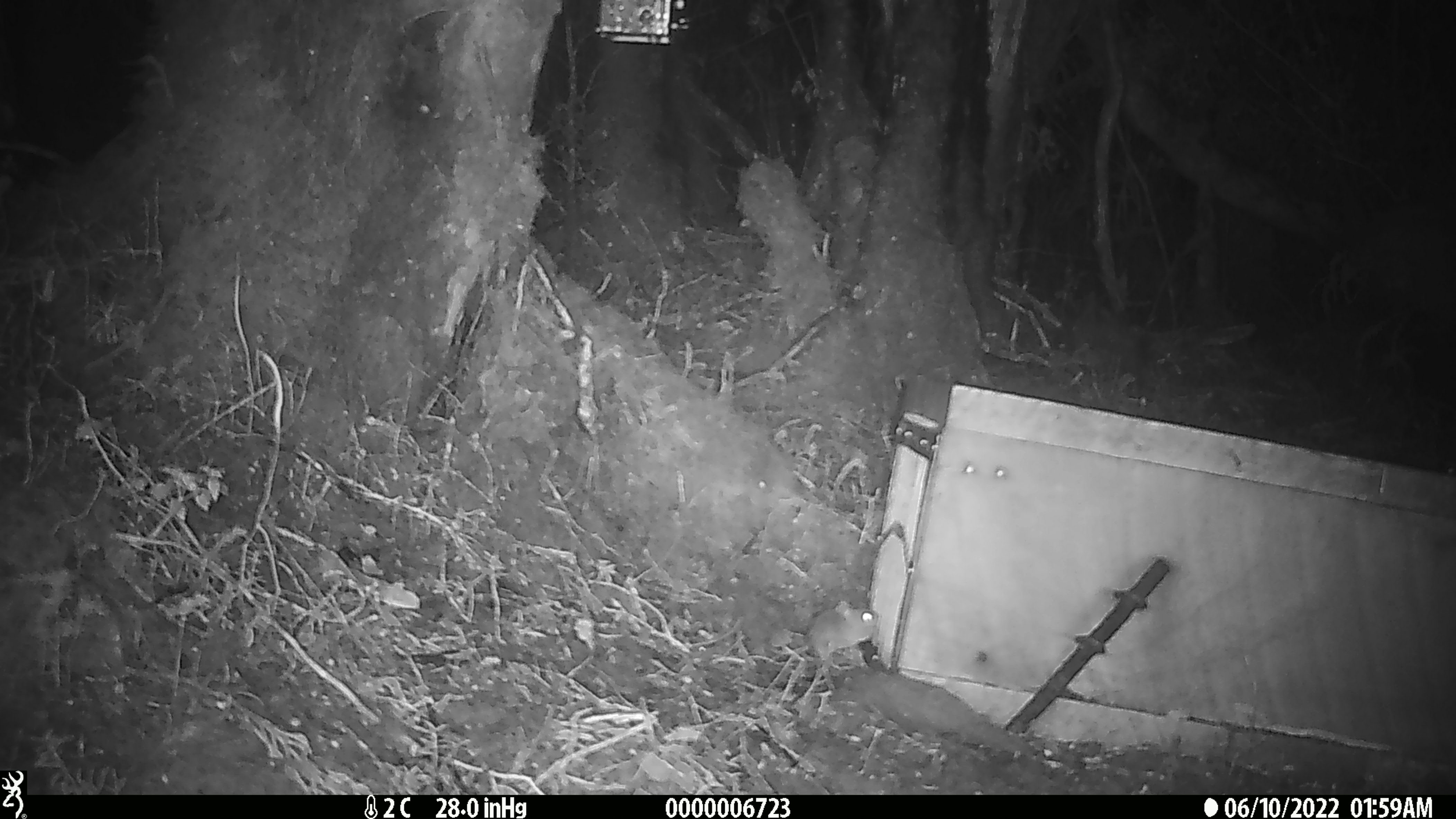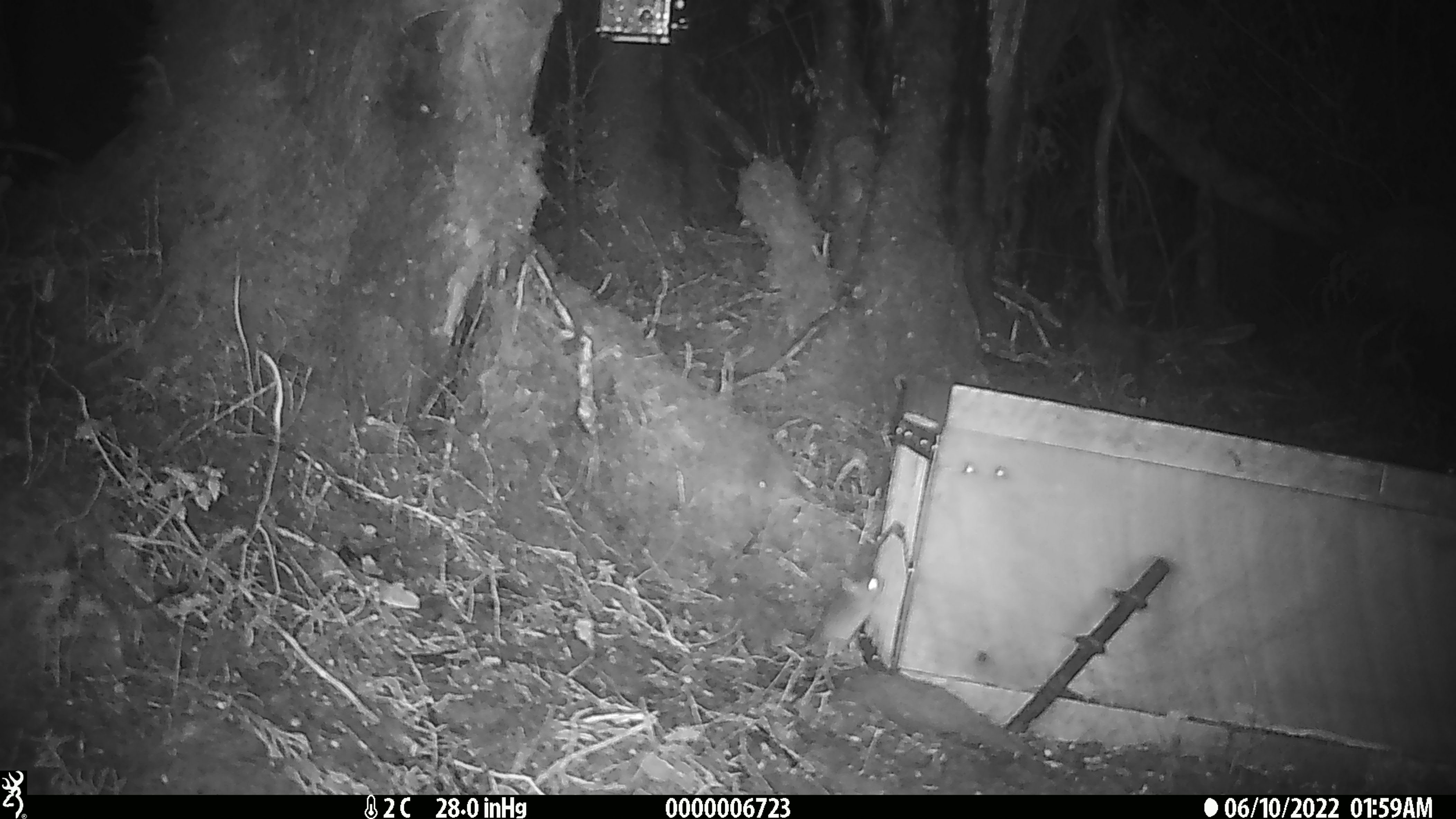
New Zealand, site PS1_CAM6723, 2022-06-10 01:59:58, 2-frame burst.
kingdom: Animalia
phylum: Chordata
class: Mammalia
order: Rodentia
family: Muridae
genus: Mus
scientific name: Mus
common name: mouse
Mouse (Mus).